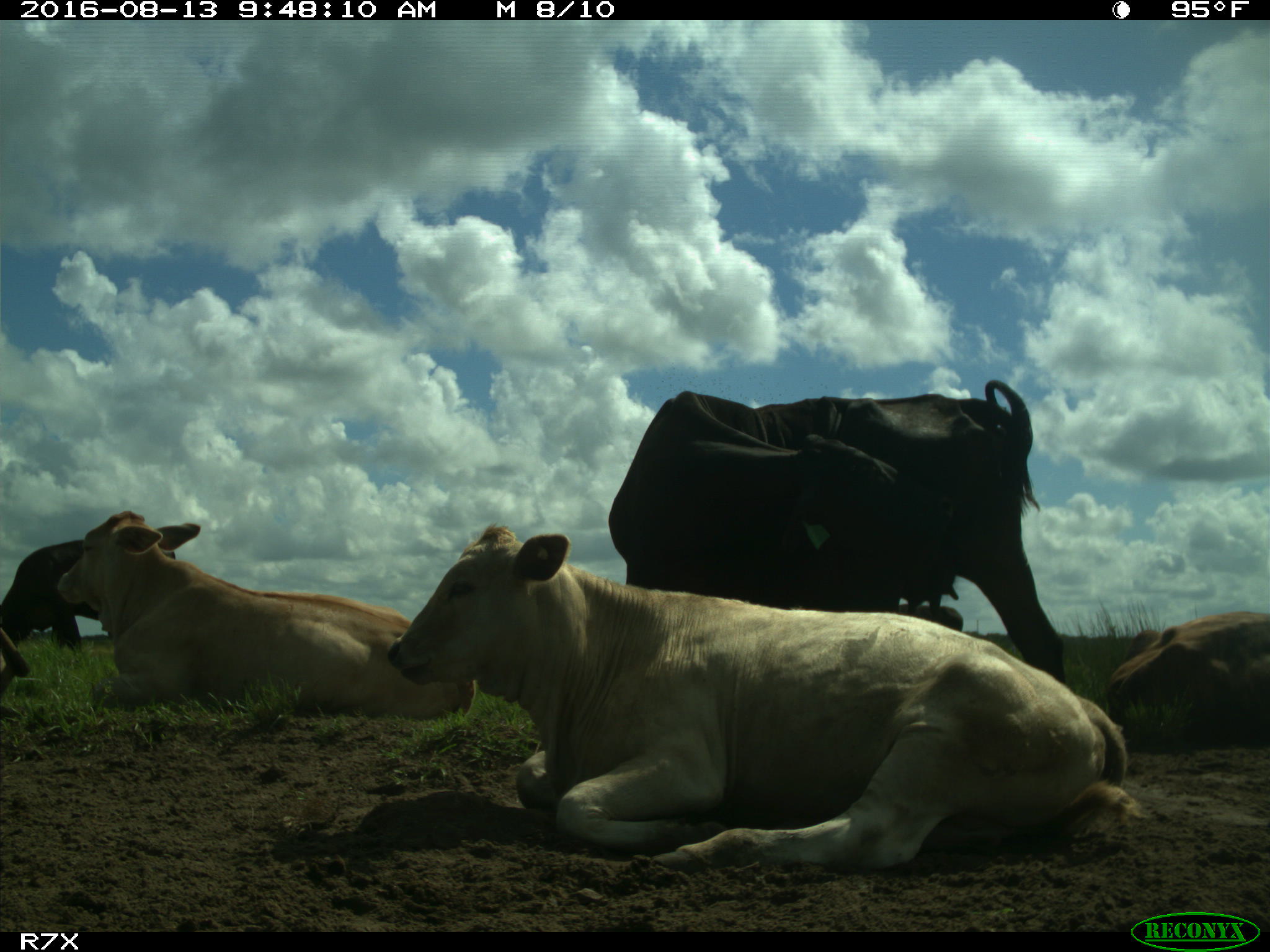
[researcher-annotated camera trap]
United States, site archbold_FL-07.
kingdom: Animalia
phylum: Chordata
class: Mammalia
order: Artiodactyla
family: Bovidae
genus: Bos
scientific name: Bos taurus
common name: domestic cow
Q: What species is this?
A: Bos taurus (domestic cow).